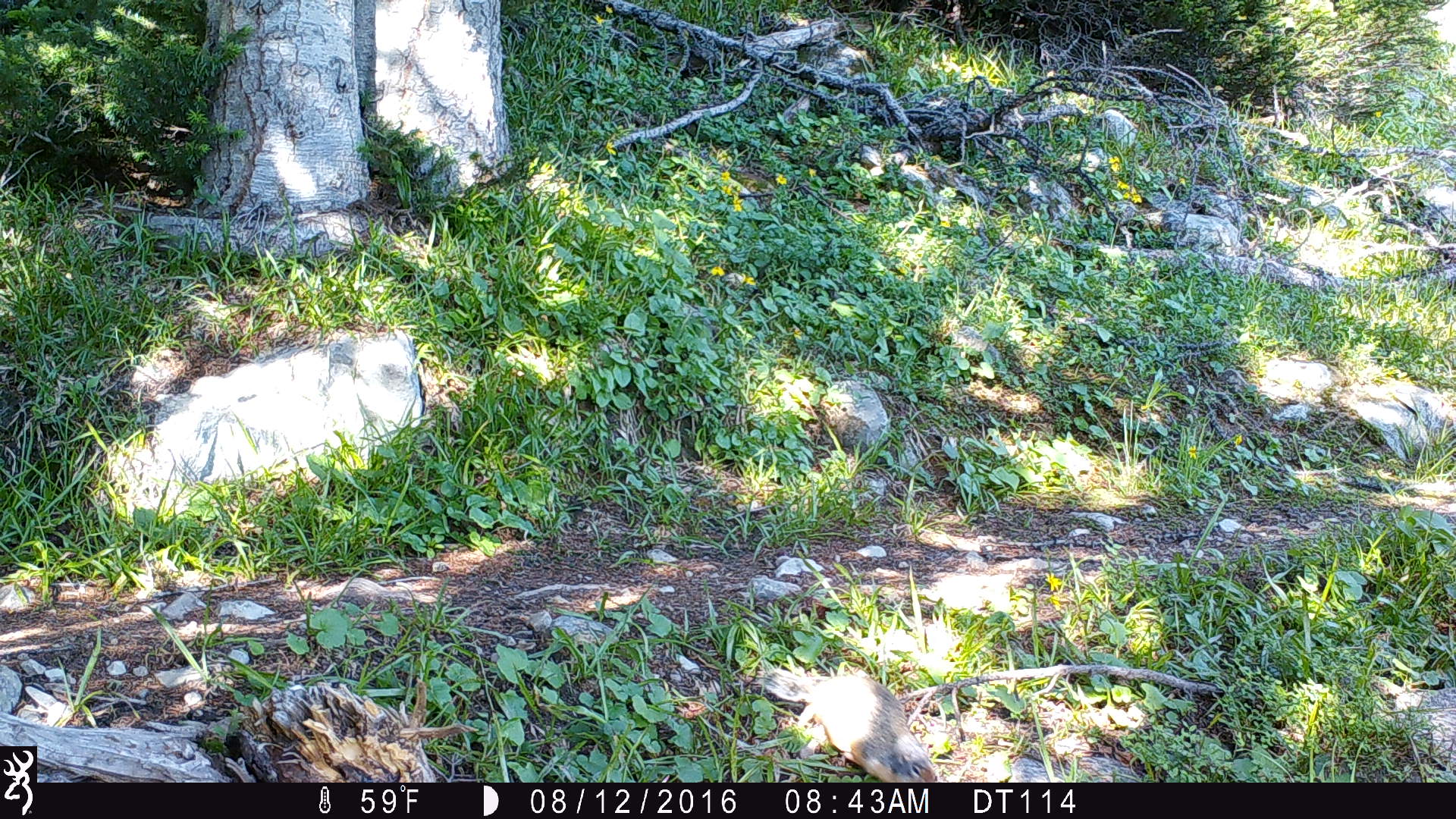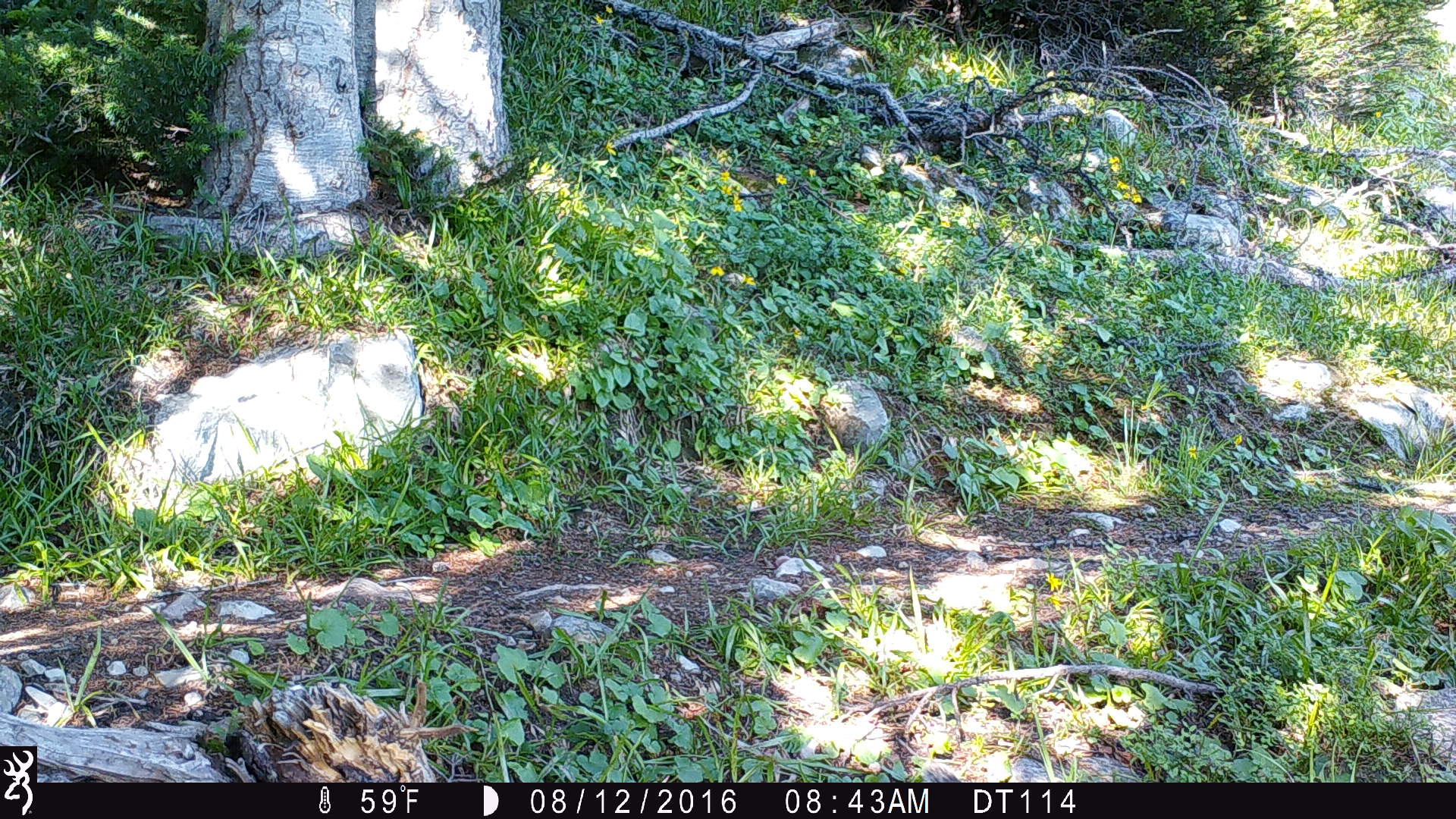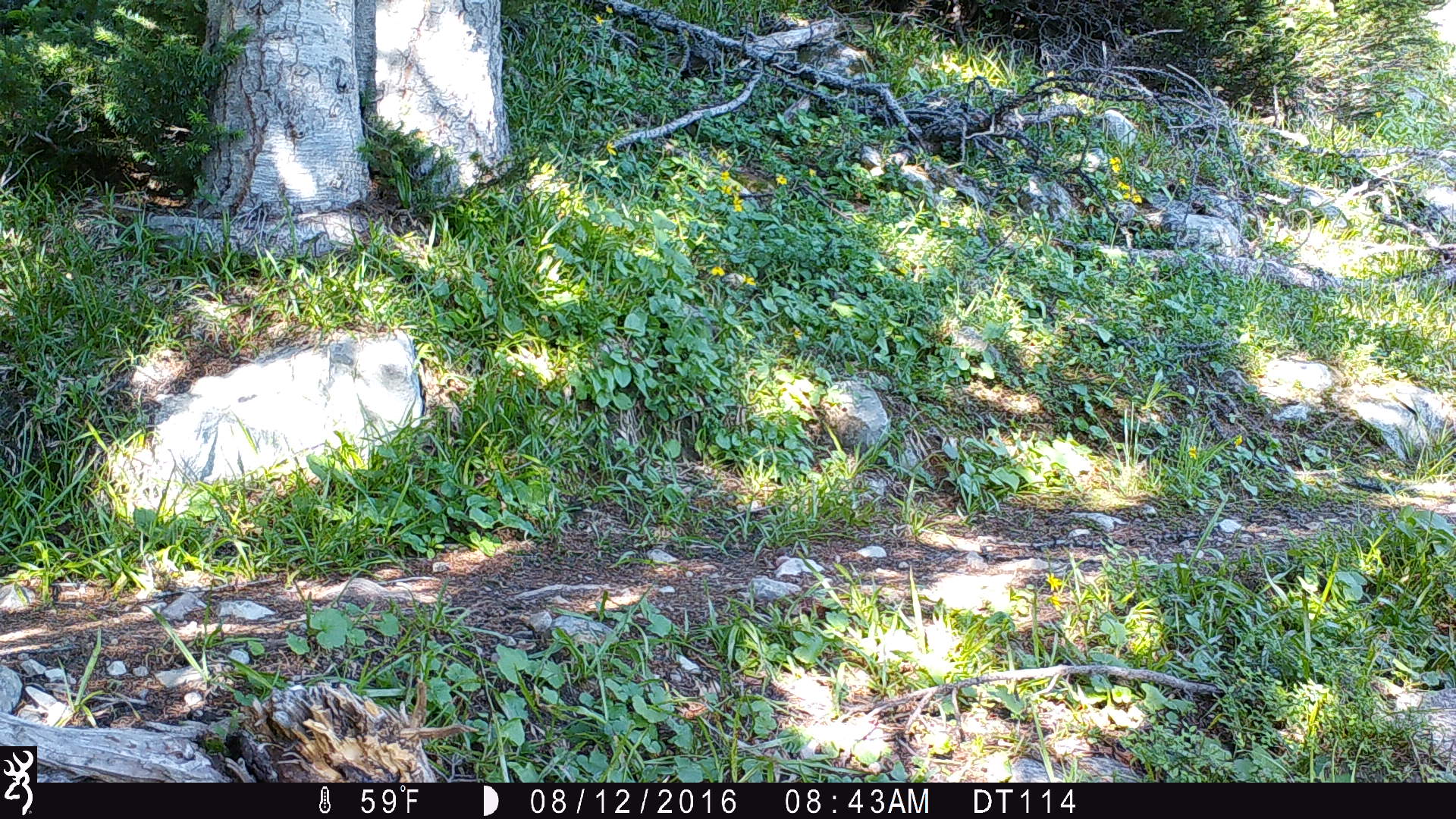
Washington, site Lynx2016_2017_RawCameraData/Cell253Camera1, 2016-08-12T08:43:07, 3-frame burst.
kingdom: Animalia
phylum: Chordata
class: Mammalia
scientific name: Mammalia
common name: small mammal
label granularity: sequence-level